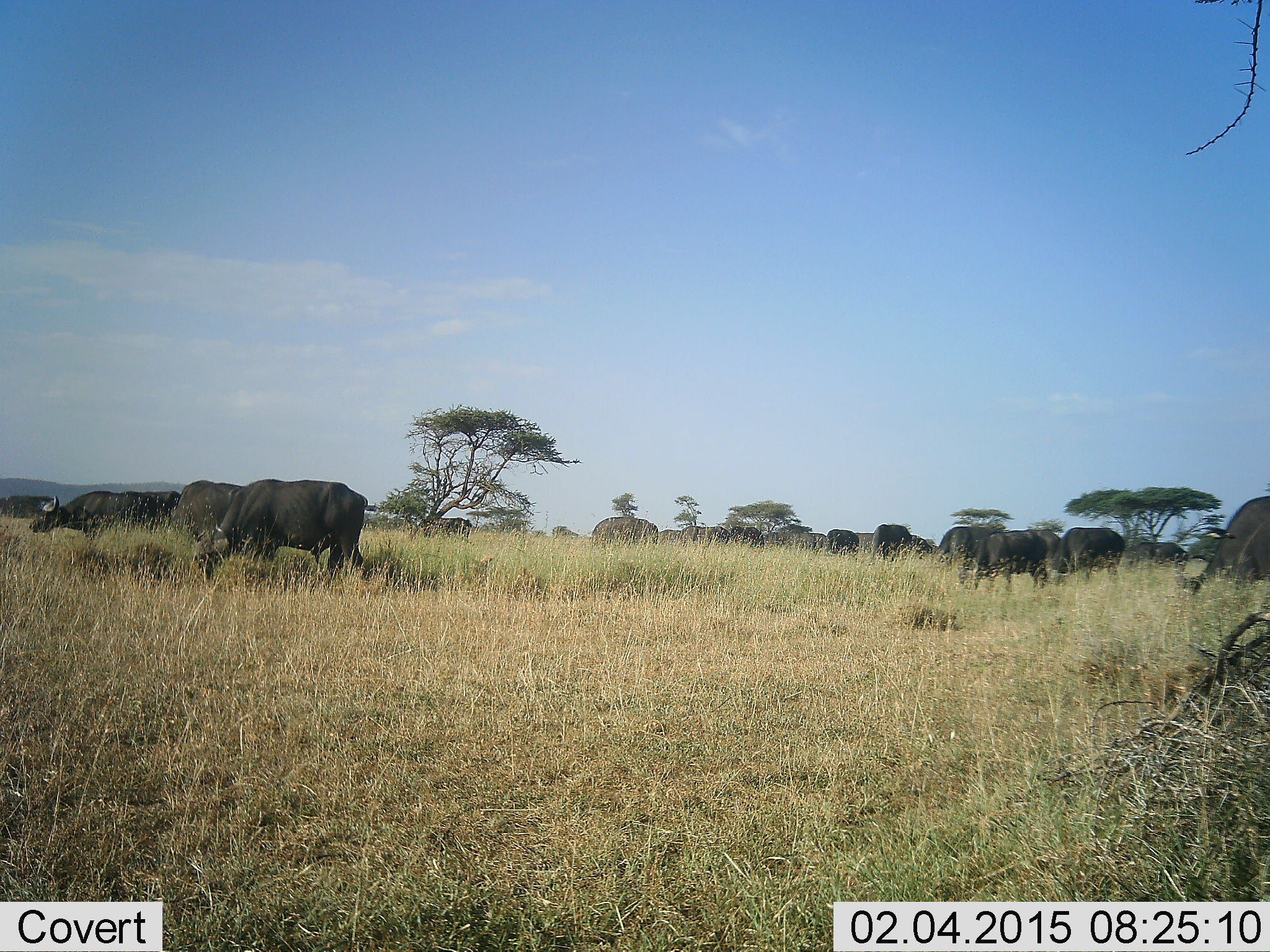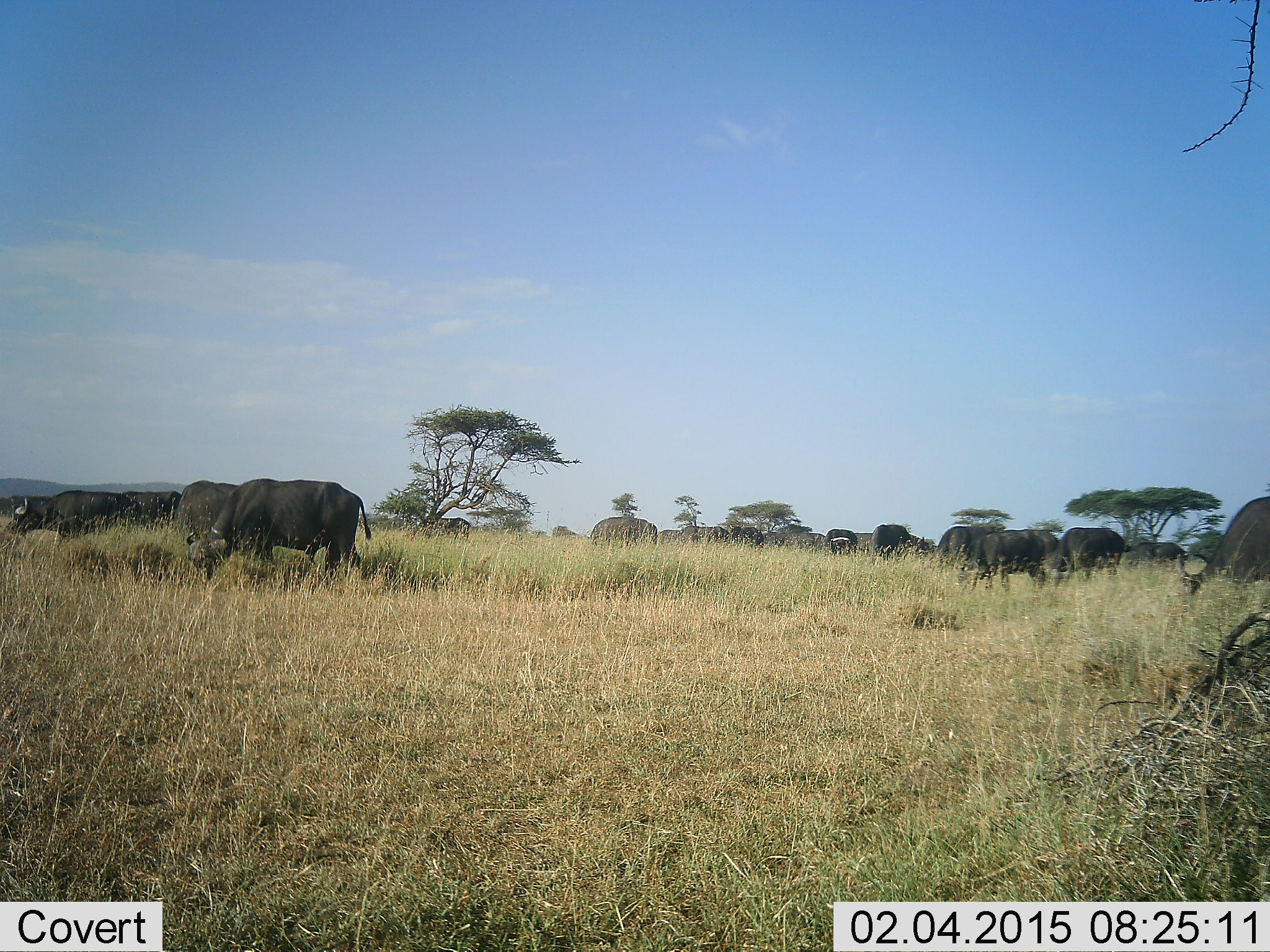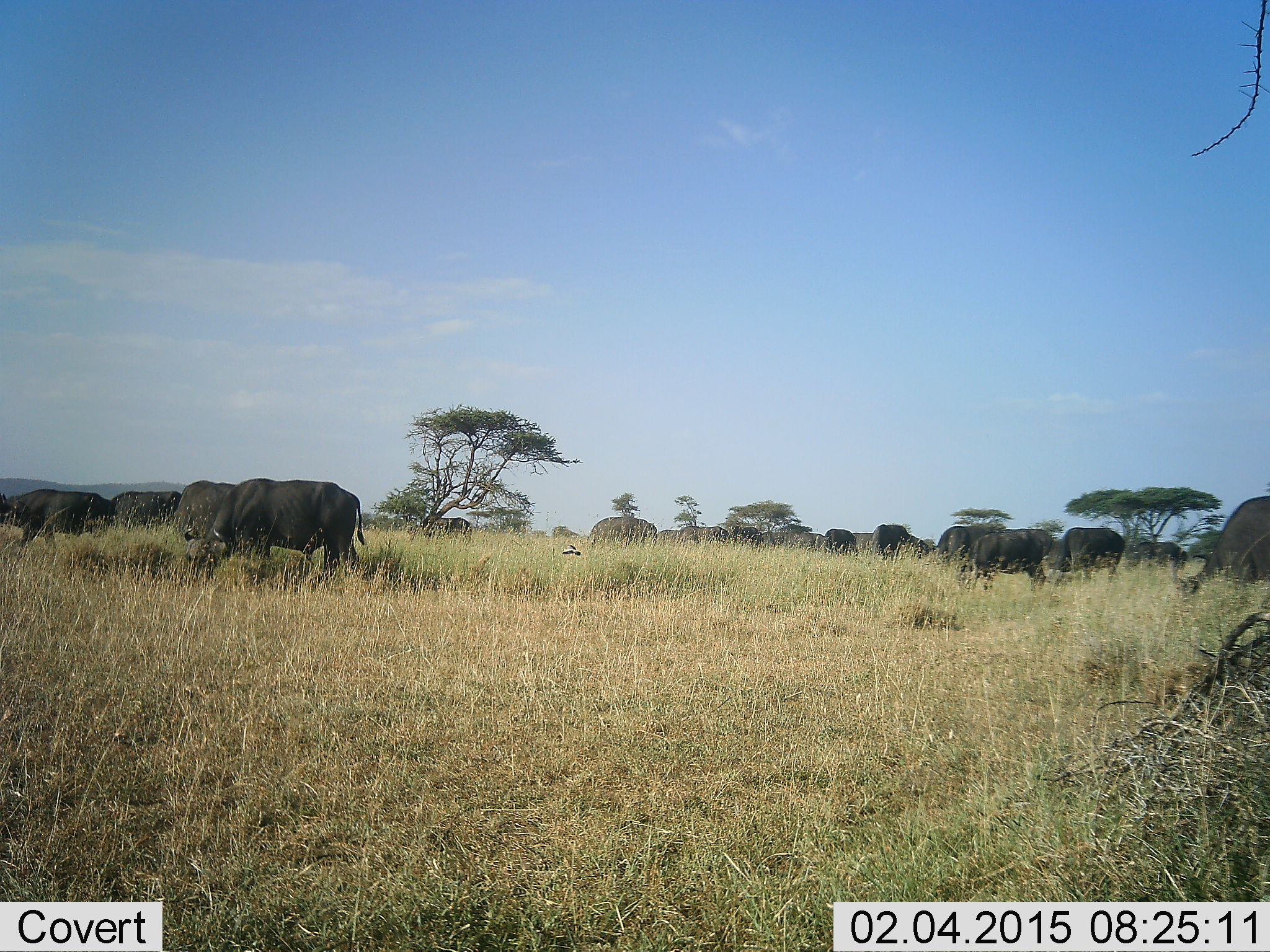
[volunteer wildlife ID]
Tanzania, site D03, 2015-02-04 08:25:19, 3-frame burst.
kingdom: Animalia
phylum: Chordata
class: Mammalia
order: Artiodactyla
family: Bovidae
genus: Syncerus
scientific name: Syncerus caffer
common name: cape buffalo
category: buffalo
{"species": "buffalo (cape buffalo) (Syncerus caffer)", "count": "11-50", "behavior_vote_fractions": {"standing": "55%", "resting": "9%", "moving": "45%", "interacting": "9%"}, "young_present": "0%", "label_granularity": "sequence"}